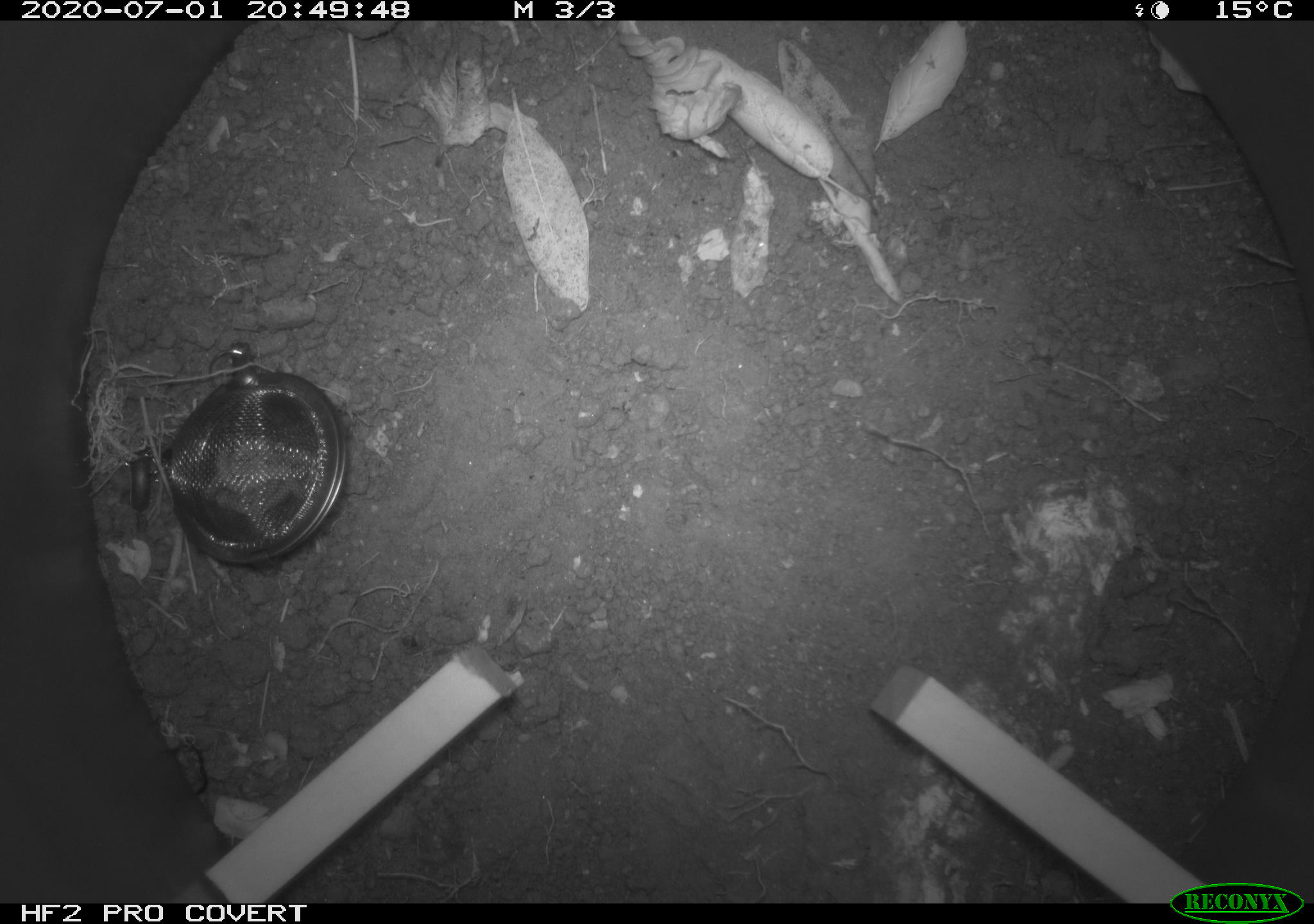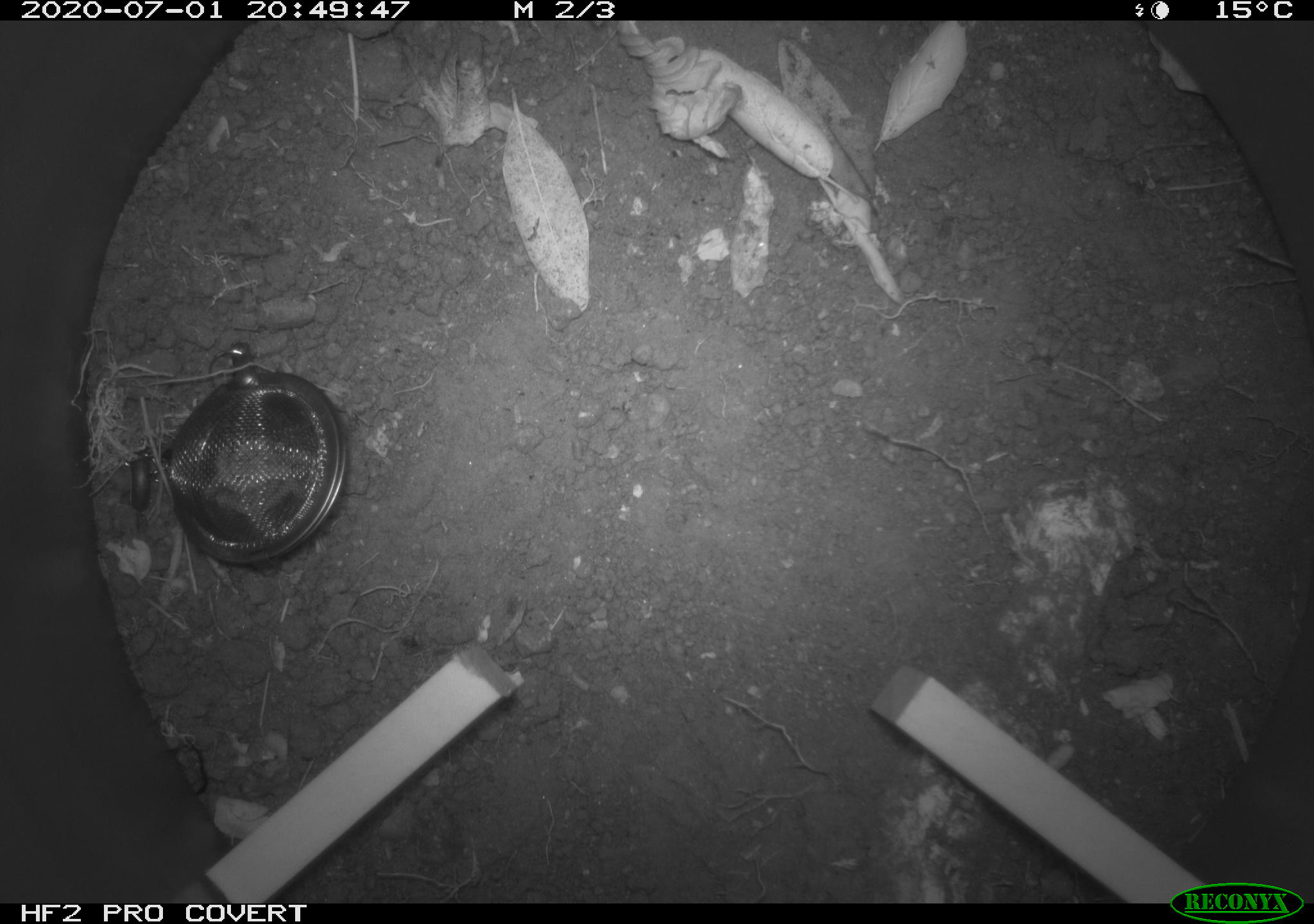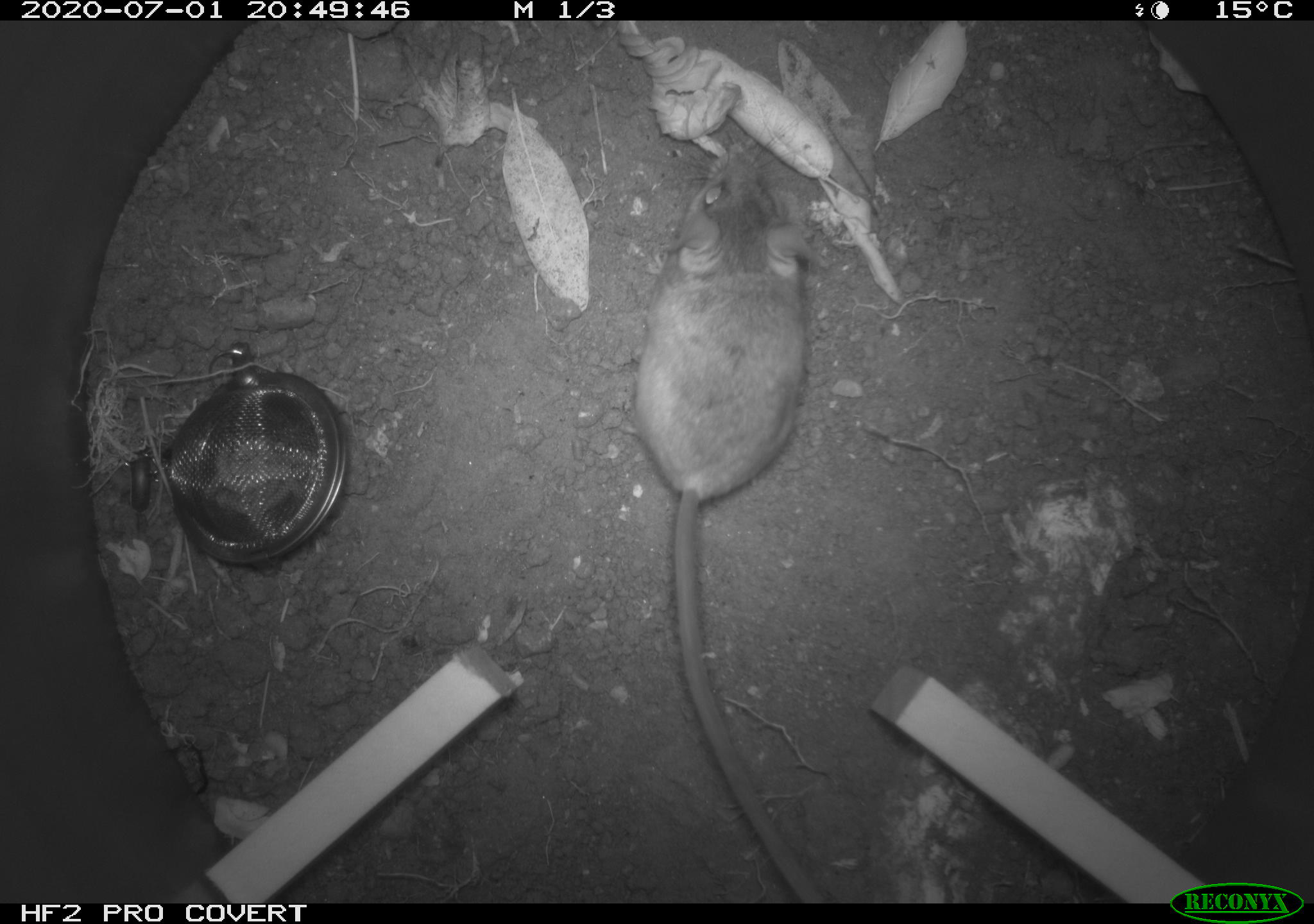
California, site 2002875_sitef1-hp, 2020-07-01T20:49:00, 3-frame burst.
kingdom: Animalia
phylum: Chordata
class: Mammalia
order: Rodentia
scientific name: Rodentia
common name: rodent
Rodent (Rodentia).